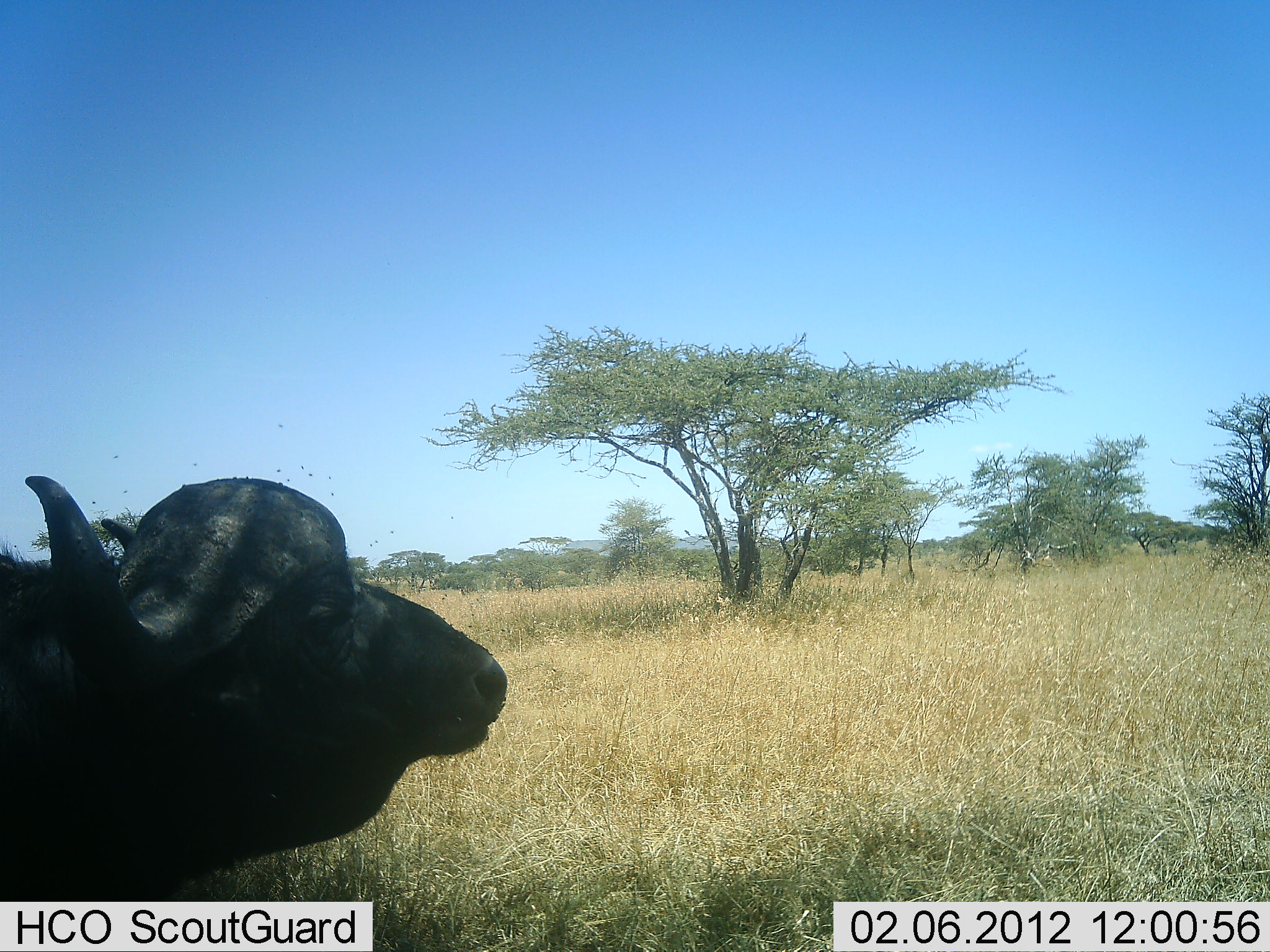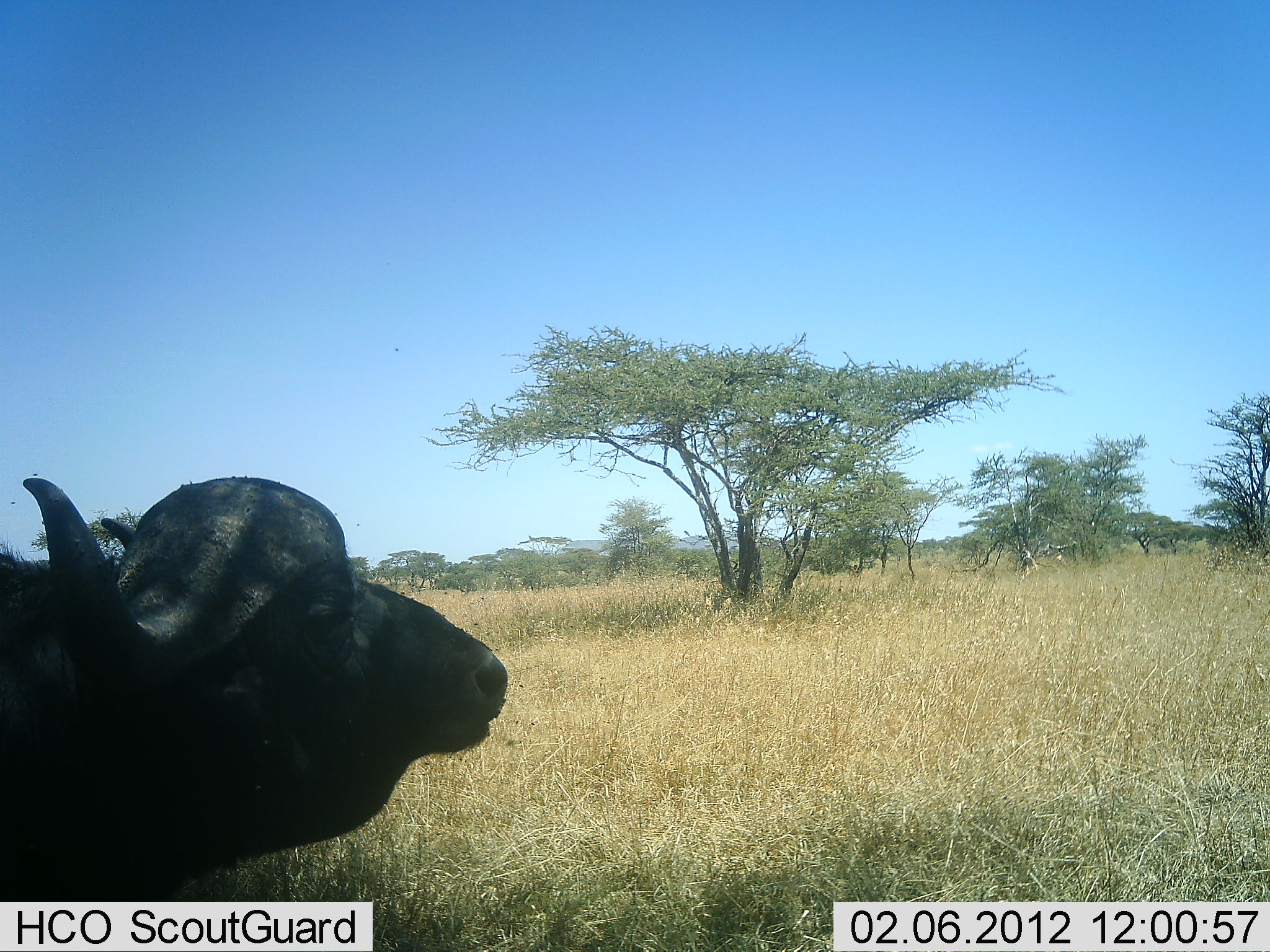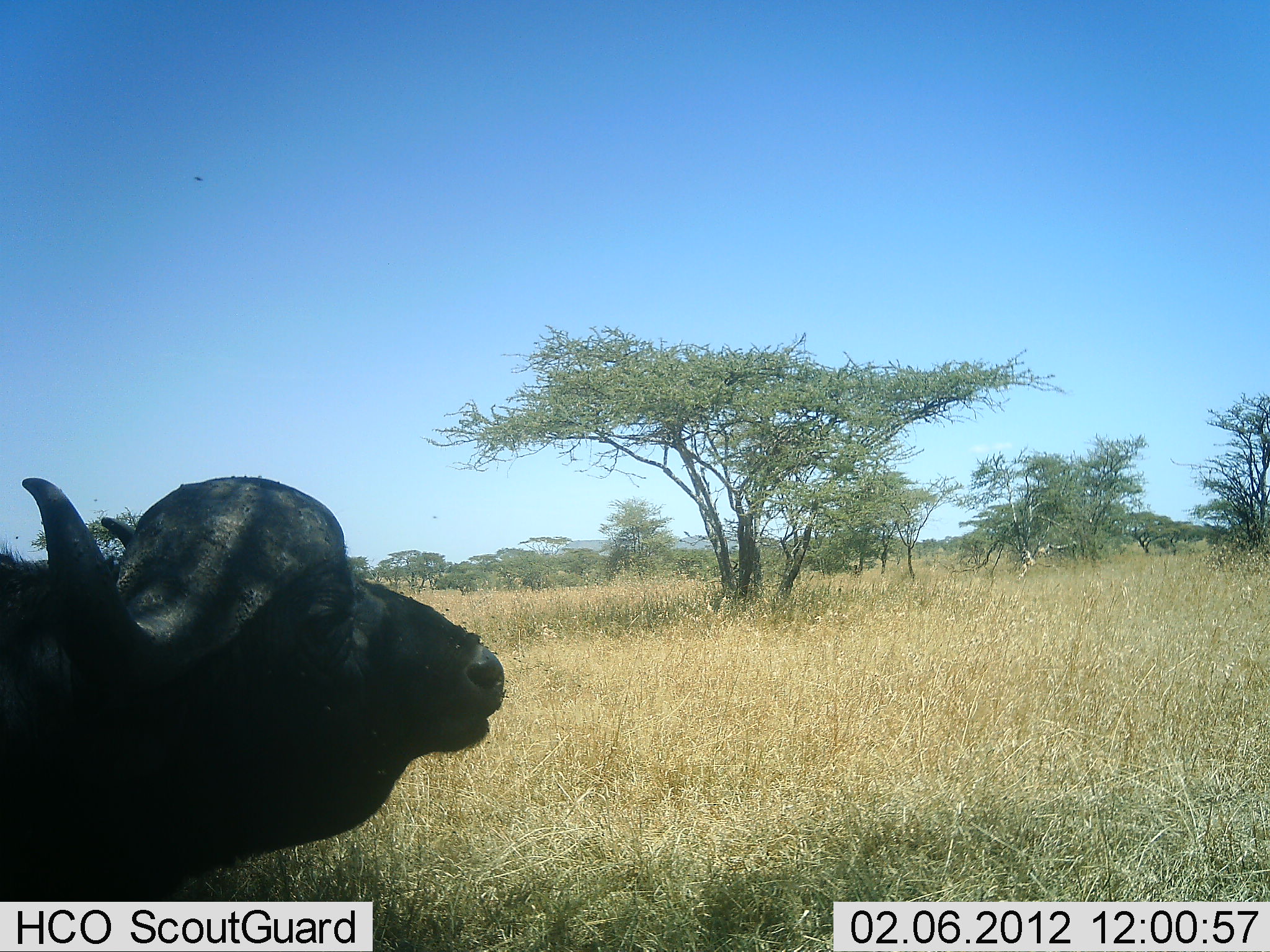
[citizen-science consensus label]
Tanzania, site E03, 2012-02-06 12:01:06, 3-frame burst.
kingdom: Animalia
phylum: Chordata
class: Mammalia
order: Artiodactyla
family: Bovidae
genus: Syncerus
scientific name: Syncerus caffer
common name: cape buffalo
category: buffalo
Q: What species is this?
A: Buffalo (cape buffalo) (Syncerus caffer).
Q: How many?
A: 1.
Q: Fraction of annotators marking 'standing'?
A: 50%.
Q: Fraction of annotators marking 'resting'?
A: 44%.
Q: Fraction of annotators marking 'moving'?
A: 6%.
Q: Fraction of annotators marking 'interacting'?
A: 0%.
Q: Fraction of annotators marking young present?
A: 0%.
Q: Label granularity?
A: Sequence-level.